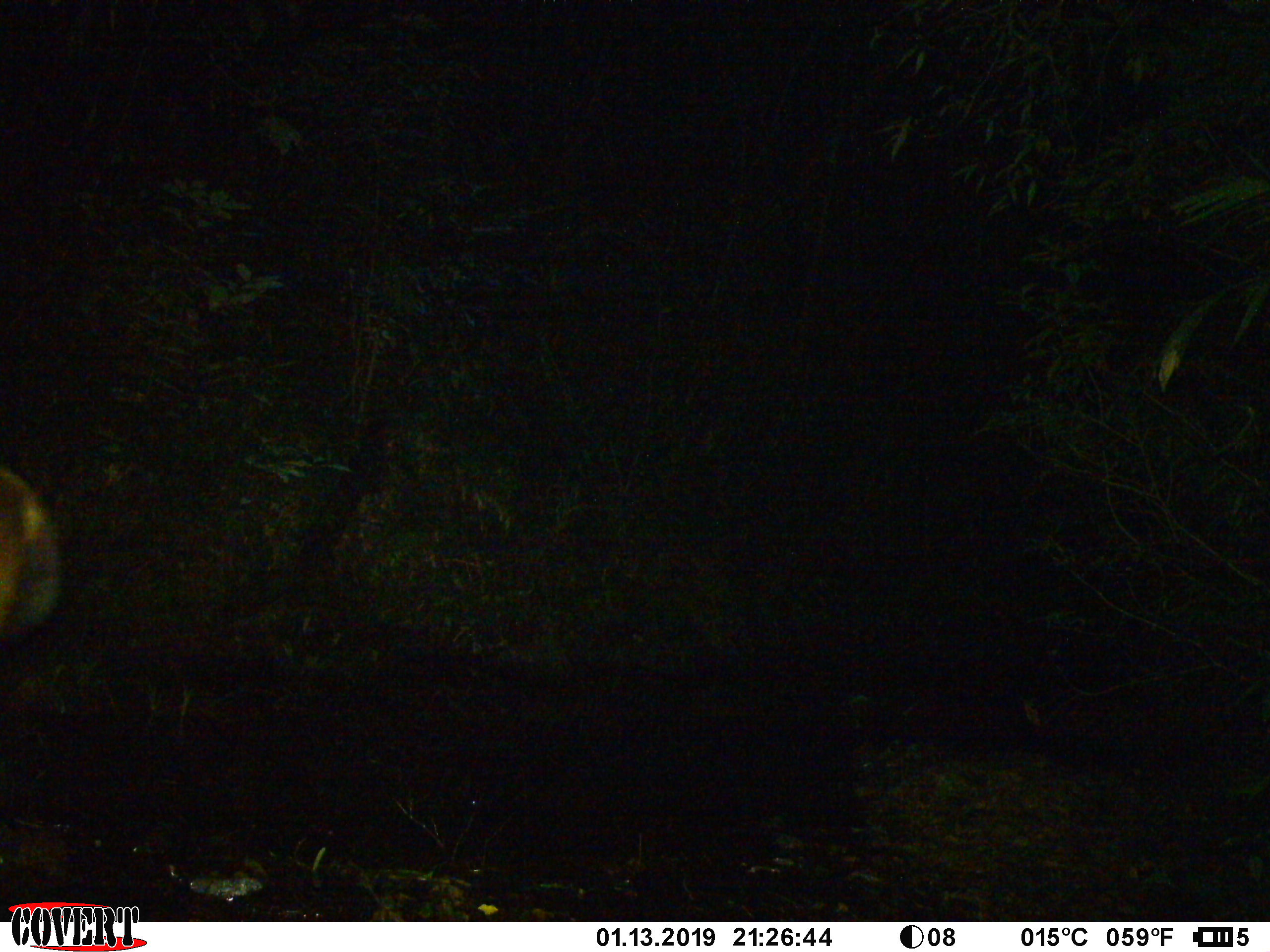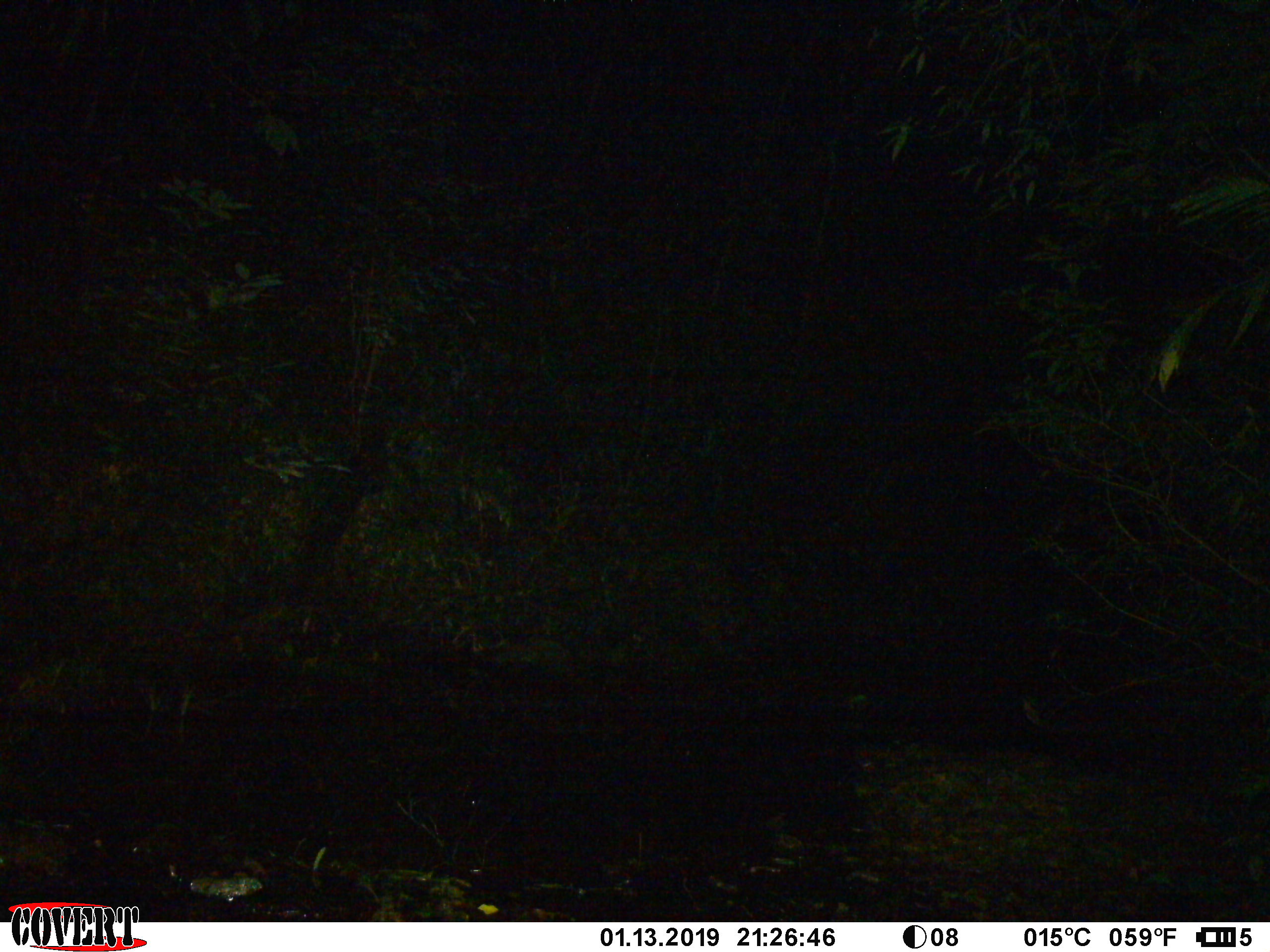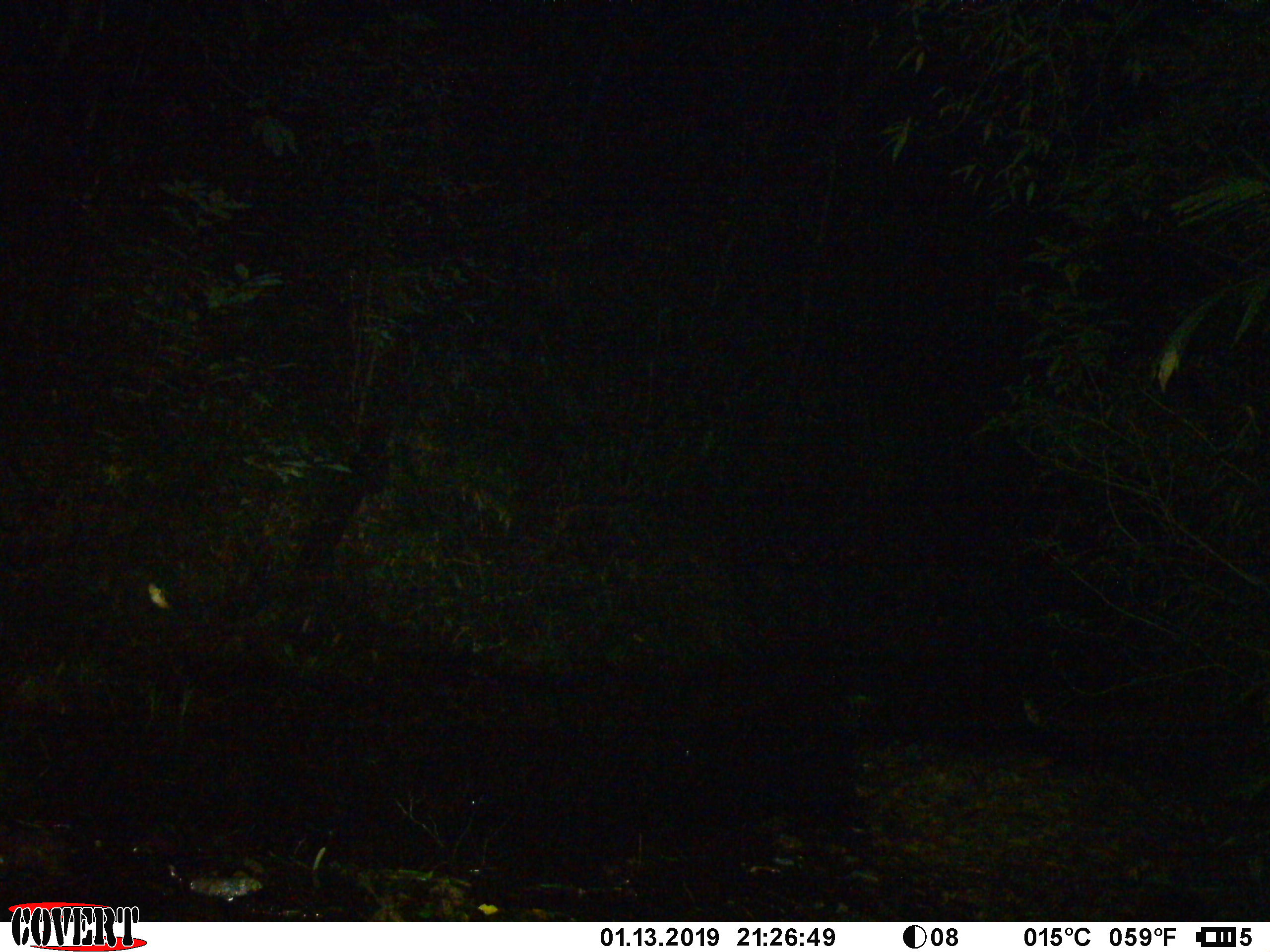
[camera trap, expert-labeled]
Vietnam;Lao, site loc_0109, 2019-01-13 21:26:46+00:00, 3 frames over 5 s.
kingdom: Animalia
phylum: Chordata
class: Mammalia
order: Artiodactyla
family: Cervidae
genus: Rusa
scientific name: Rusa unicolor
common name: sambar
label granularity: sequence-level